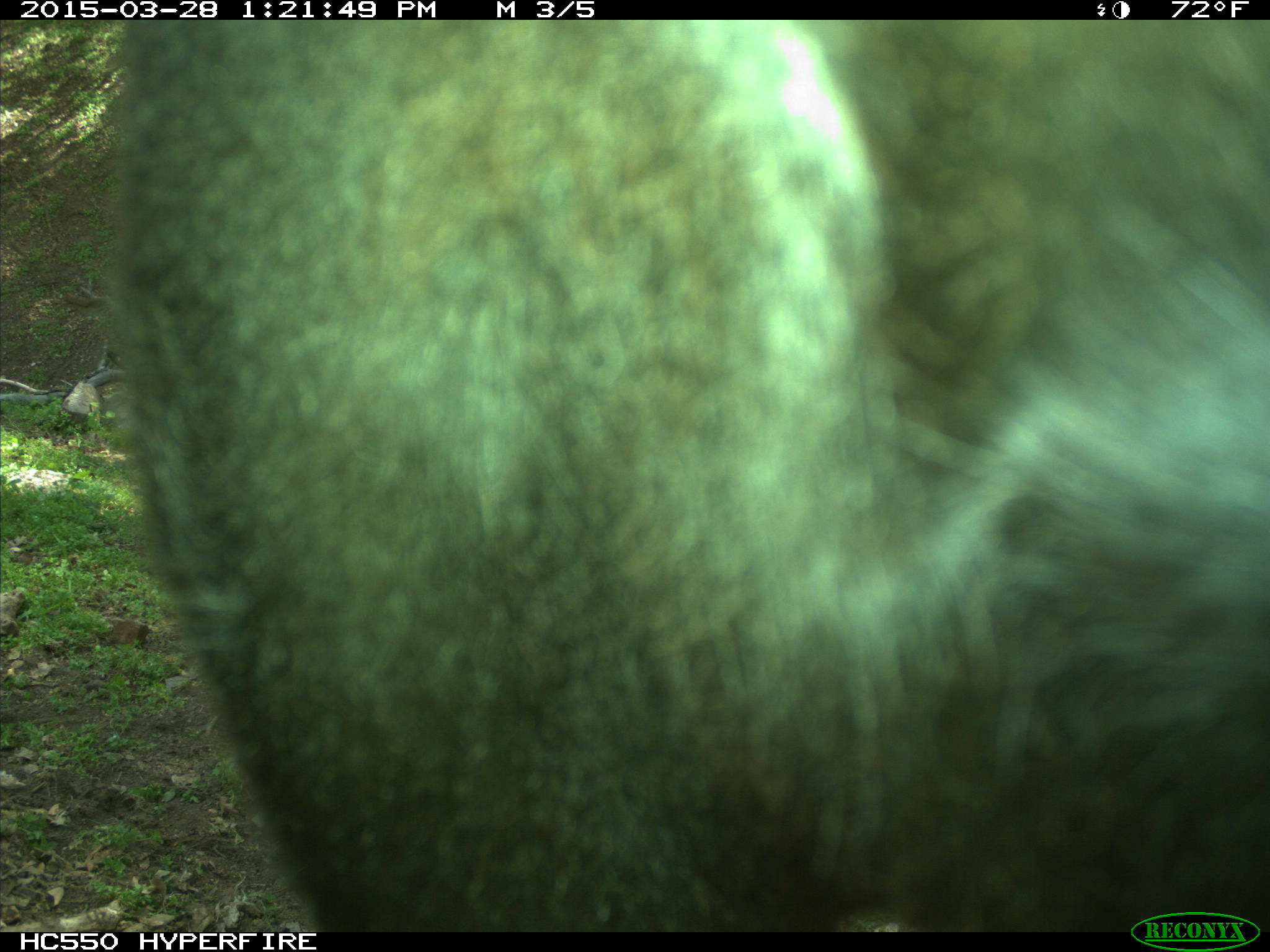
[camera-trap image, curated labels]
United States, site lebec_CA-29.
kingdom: Animalia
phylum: Chordata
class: Mammalia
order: Artiodactyla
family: Bovidae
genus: Bos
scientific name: Bos taurus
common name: domestic cow